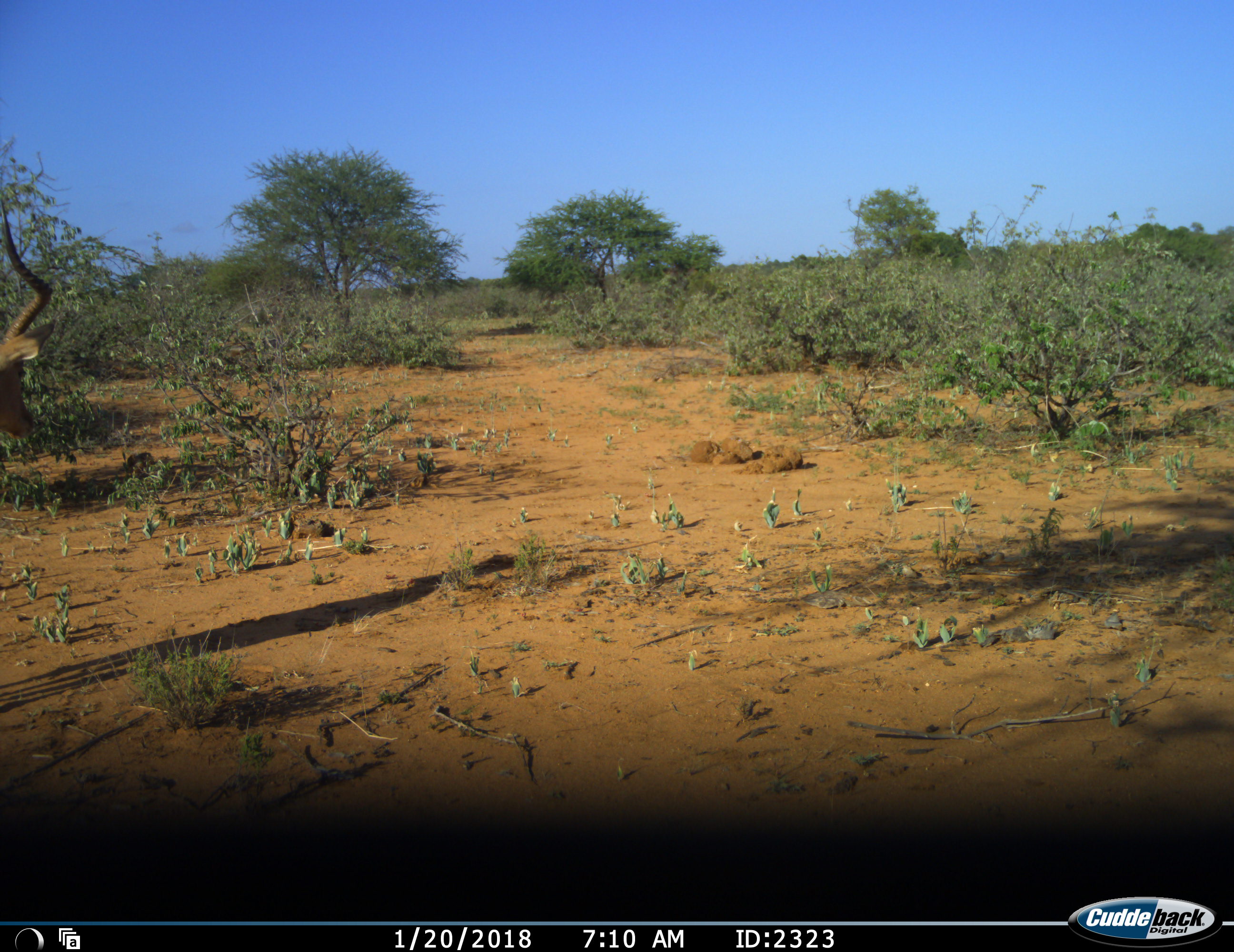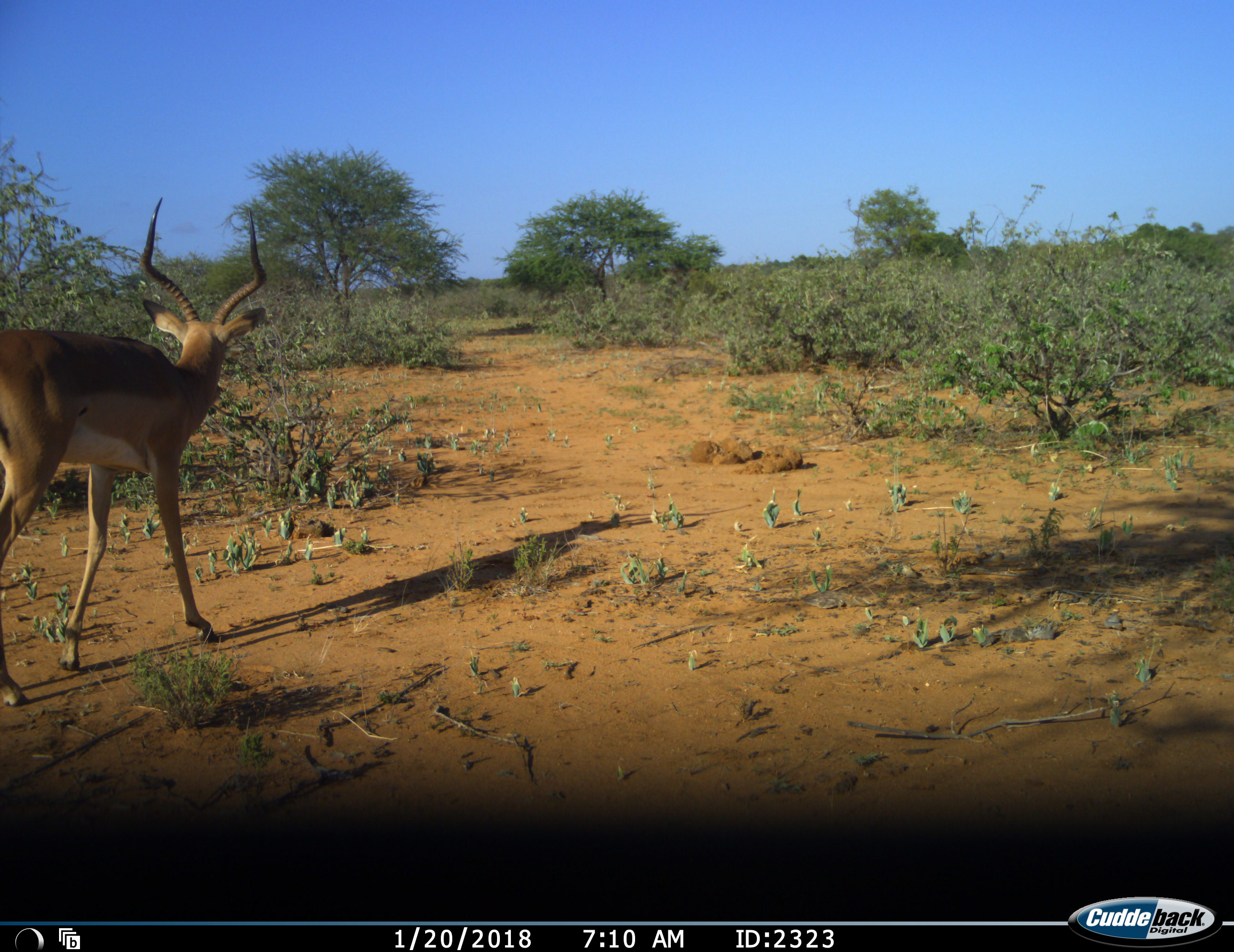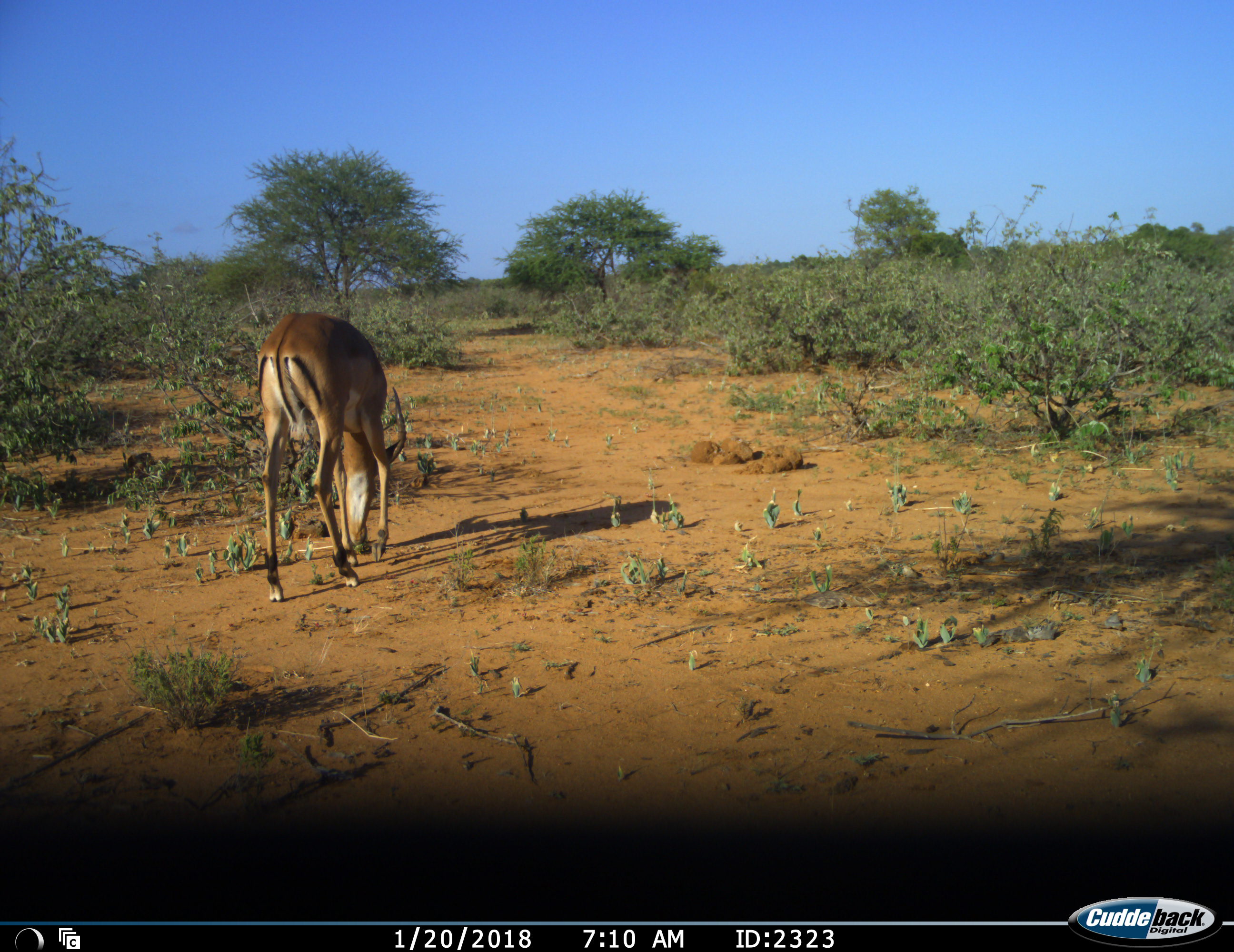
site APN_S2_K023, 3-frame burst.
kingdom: Animalia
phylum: Chordata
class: Mammalia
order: Artiodactyla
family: Bovidae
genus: Aepyceros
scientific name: Aepyceros melampus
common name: impala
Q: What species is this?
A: Impala (Aepyceros melampus).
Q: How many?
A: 1.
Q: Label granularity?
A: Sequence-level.